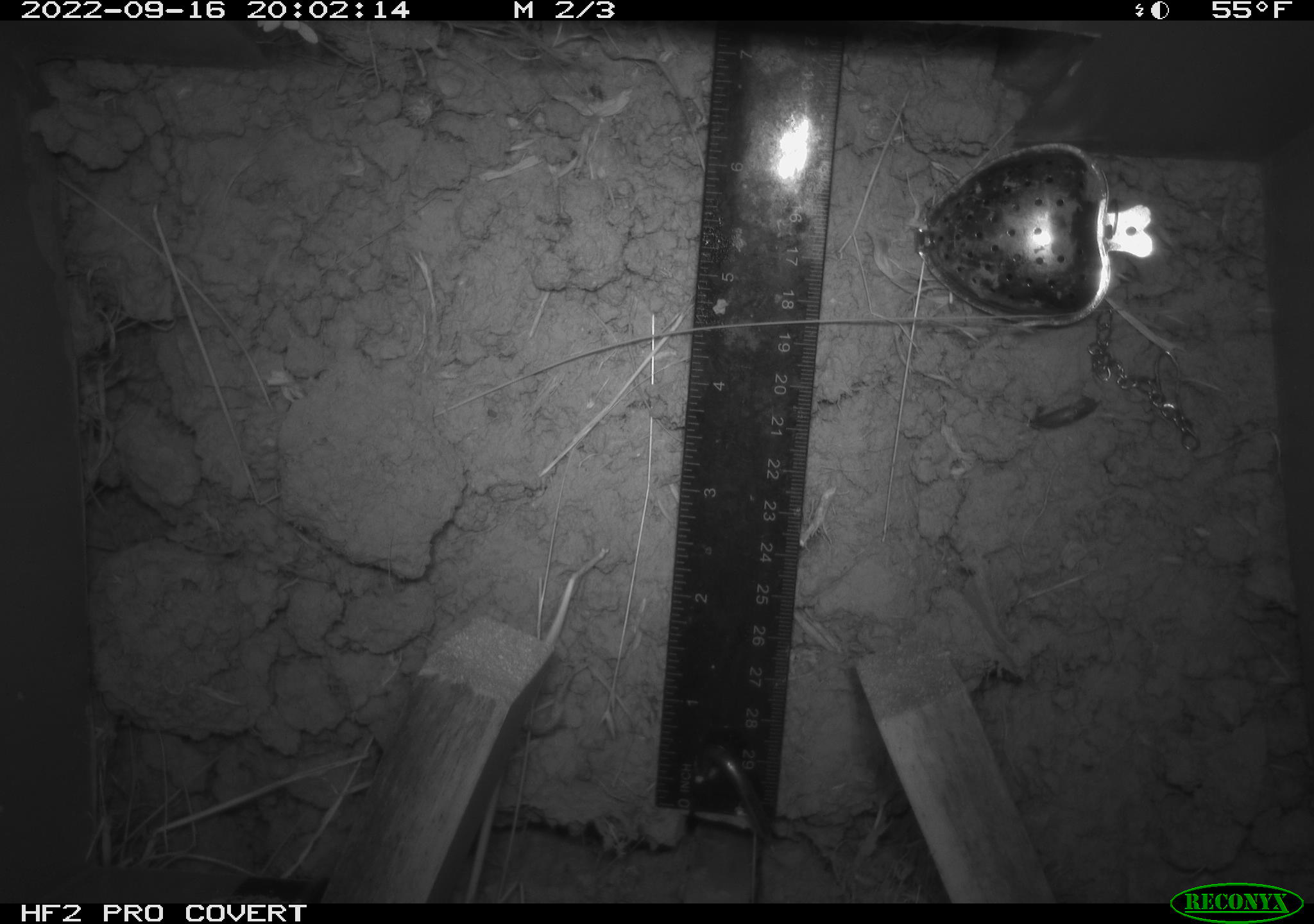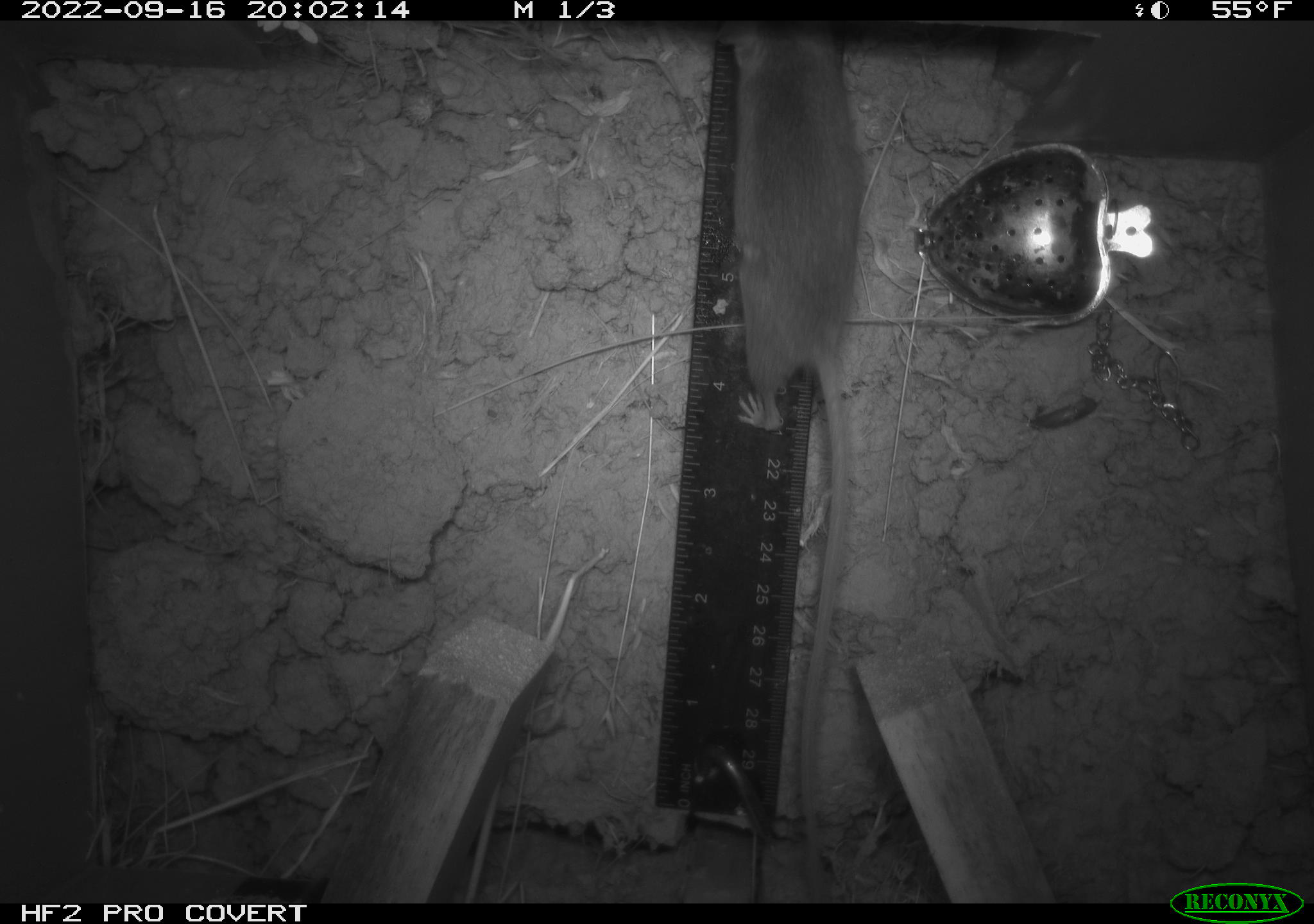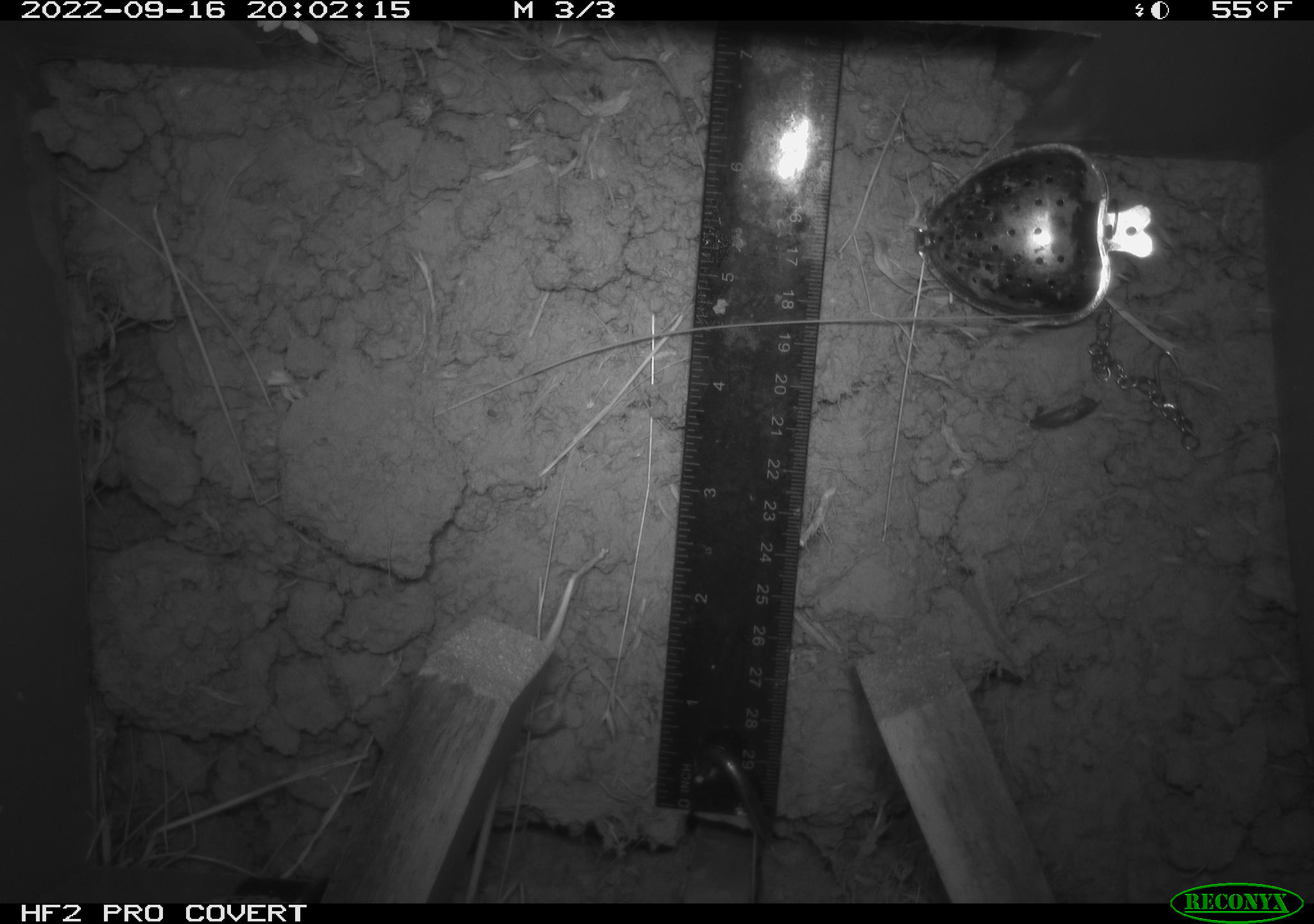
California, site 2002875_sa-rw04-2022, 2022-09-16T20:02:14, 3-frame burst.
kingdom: Animalia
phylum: Chordata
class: Mammalia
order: Rodentia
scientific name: Rodentia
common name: mouse species